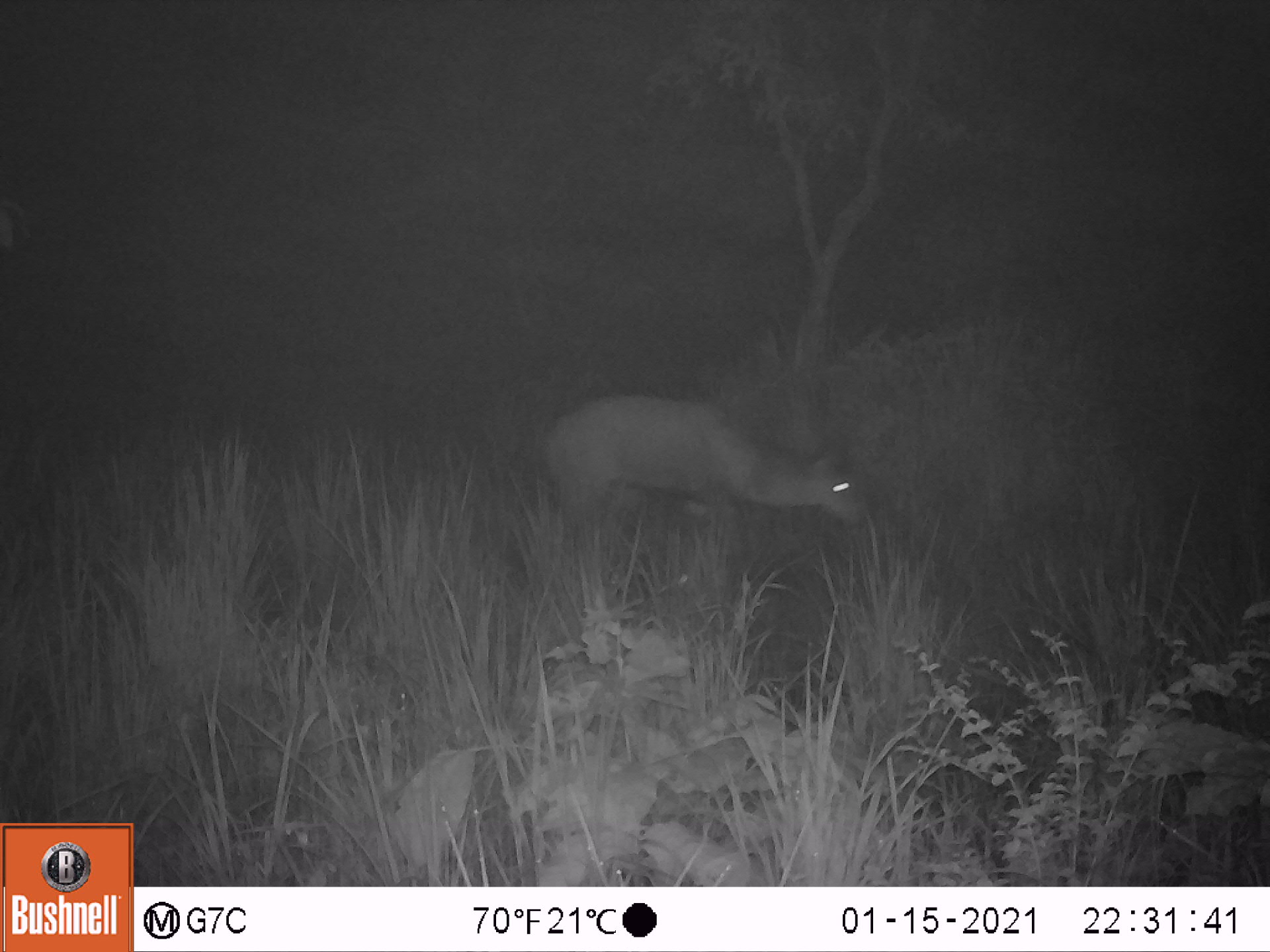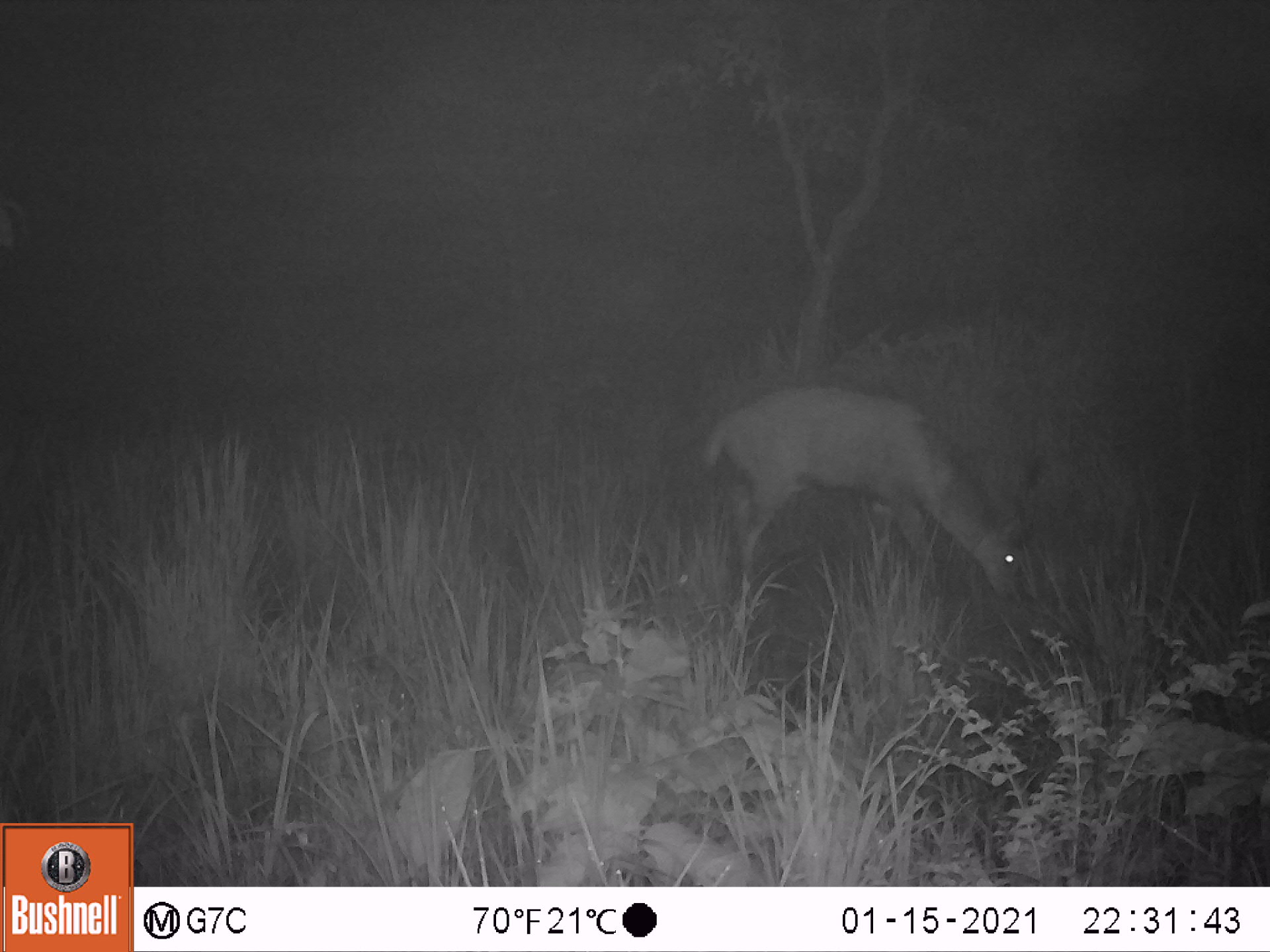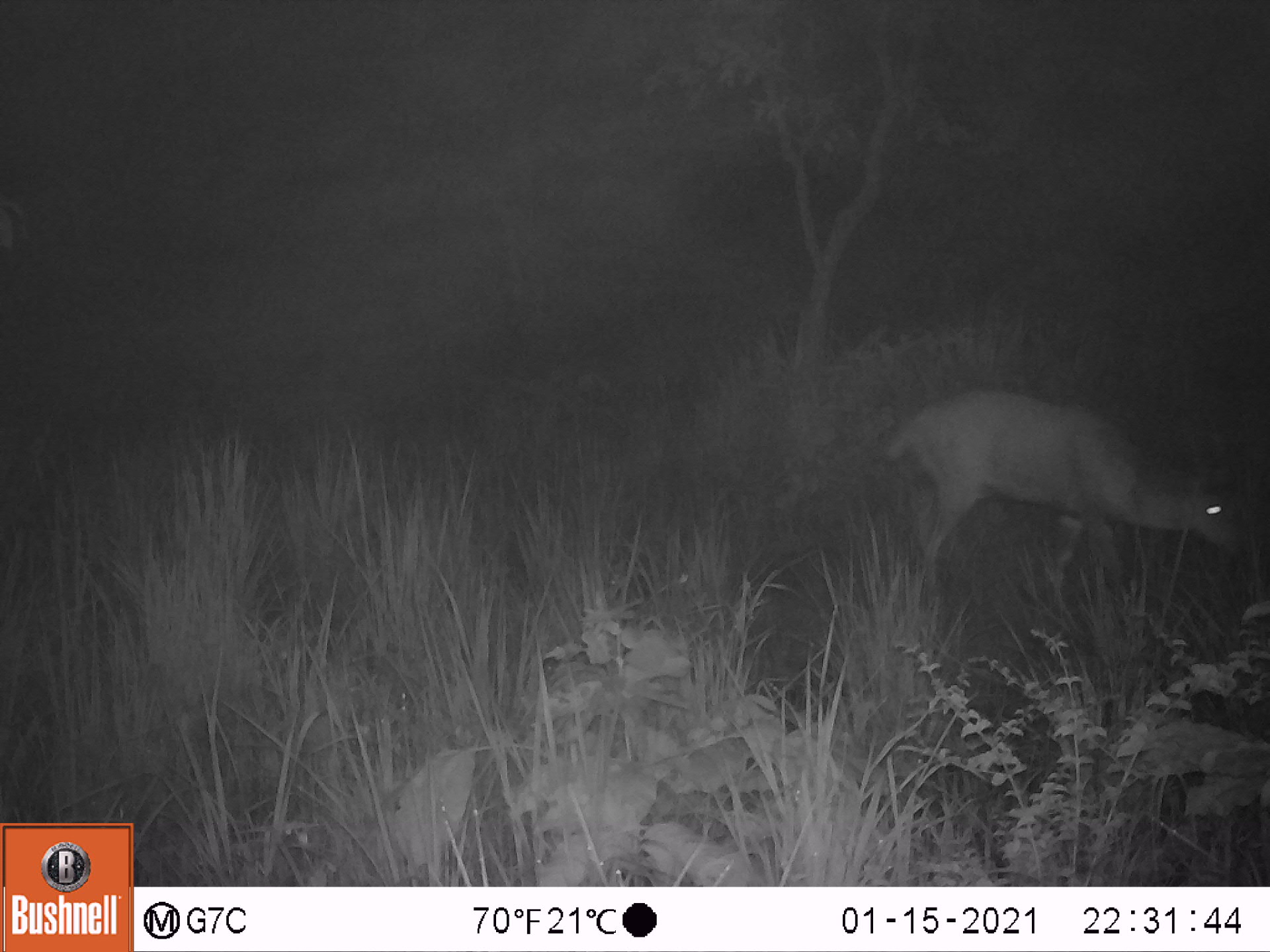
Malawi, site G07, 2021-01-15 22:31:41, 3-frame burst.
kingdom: Animalia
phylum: Chordata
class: Mammalia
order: Artiodactyla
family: Bovidae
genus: Tragelaphus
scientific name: Tragelaphus sylvaticus sylvaticus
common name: cape bushbuck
Cape bushbuck (Tragelaphus sylvaticus sylvaticus), count 1.